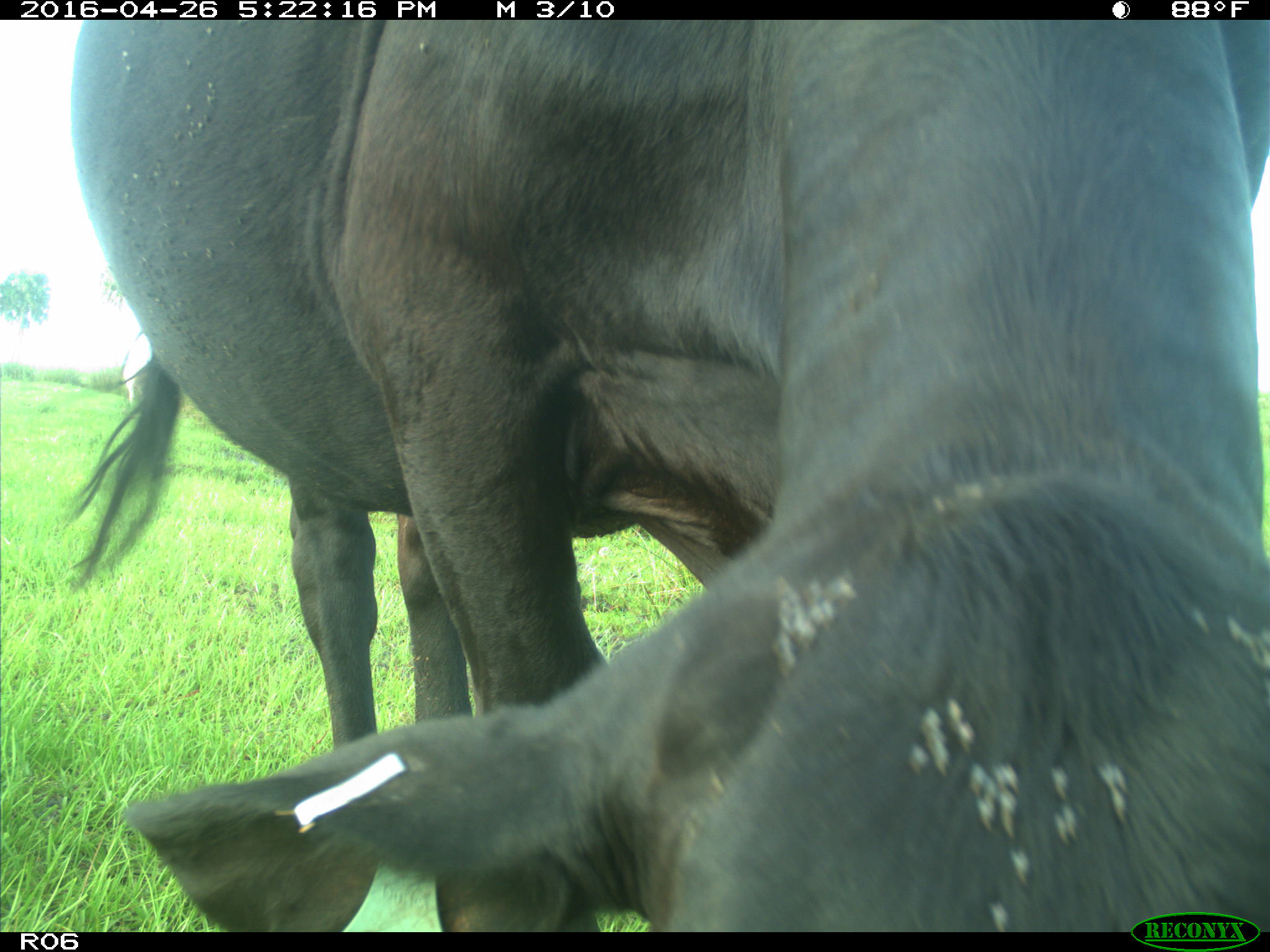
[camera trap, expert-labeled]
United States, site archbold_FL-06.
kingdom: Animalia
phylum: Chordata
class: Mammalia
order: Artiodactyla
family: Bovidae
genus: Bos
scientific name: Bos taurus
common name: domestic cow